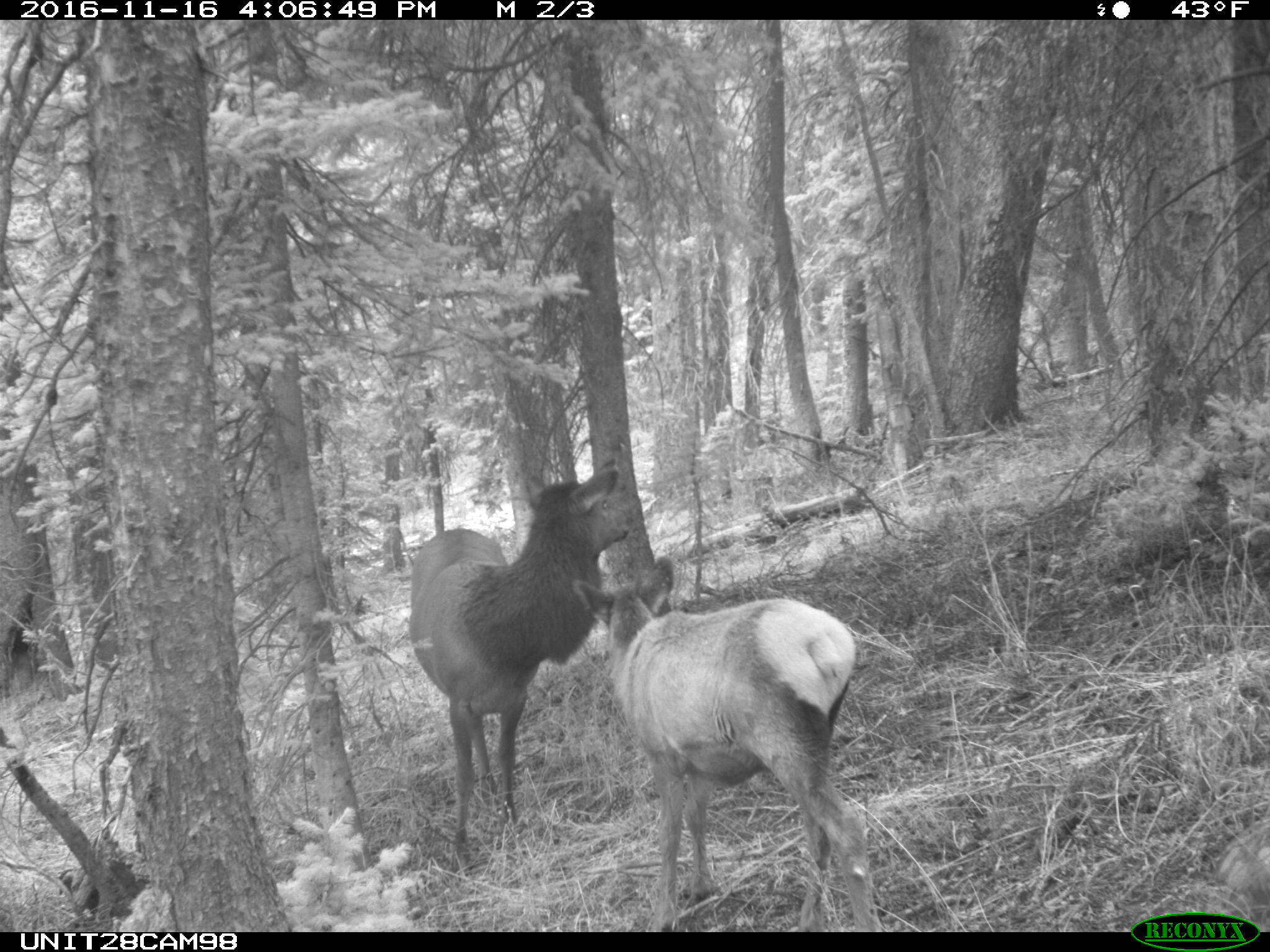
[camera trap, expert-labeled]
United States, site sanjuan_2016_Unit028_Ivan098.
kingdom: Animalia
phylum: Chordata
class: Mammalia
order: Artiodactyla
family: Cervidae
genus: Cervus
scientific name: Cervus elaphus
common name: red deer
Cervus elaphus (red deer).